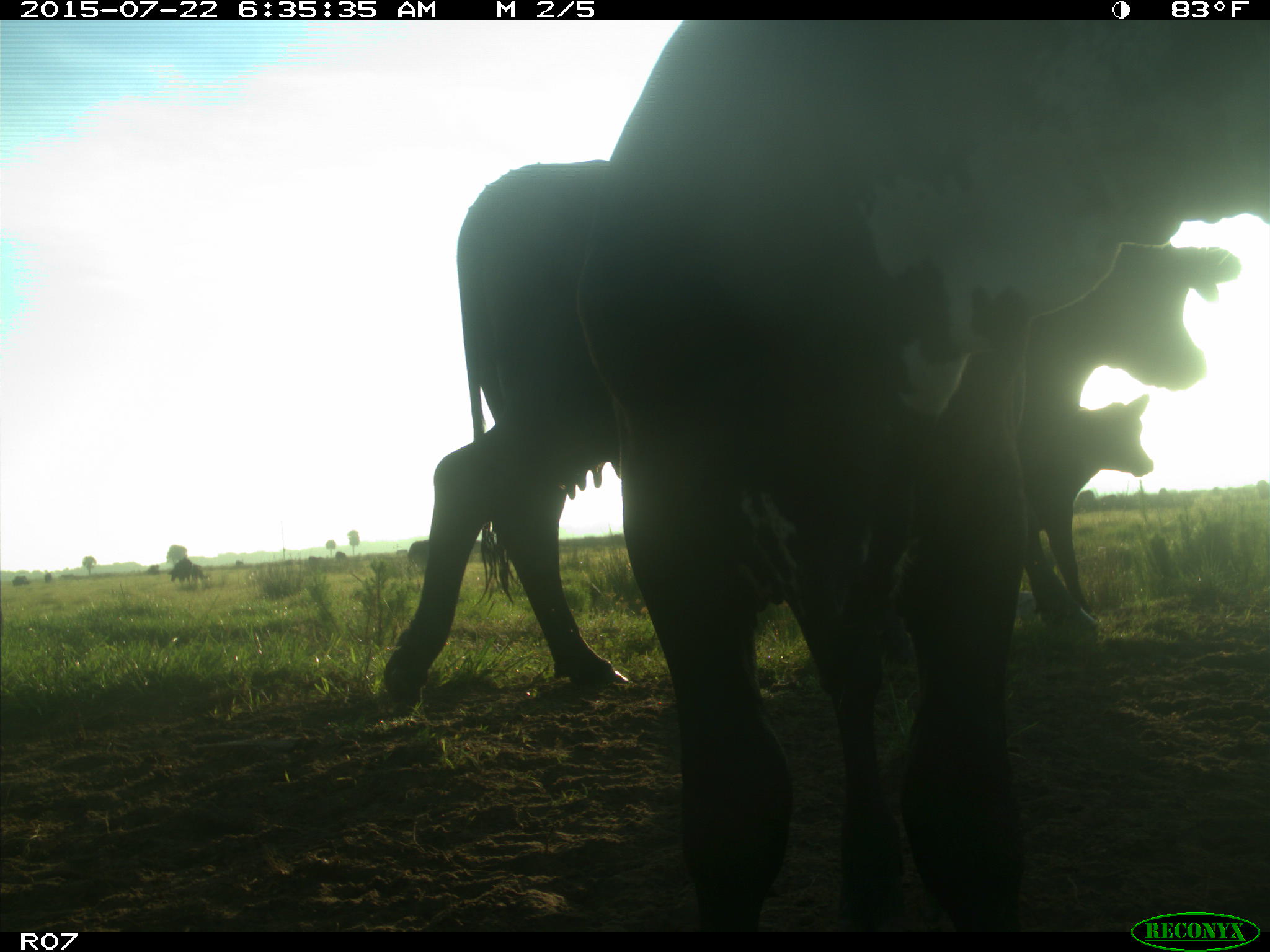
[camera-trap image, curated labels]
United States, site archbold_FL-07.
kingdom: Animalia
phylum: Chordata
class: Mammalia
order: Artiodactyla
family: Bovidae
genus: Bos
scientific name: Bos taurus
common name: domestic cow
Bos taurus (domestic cow).